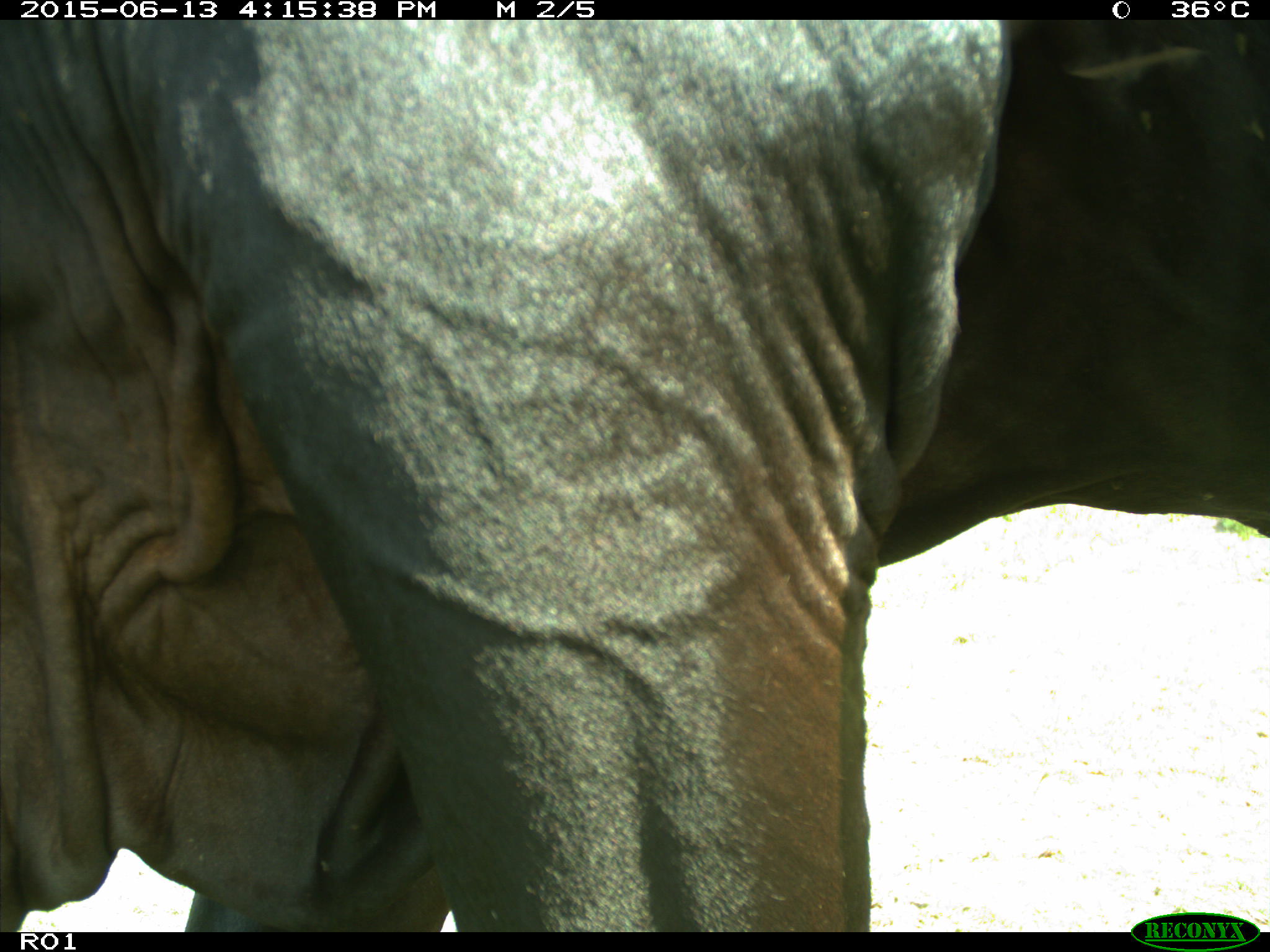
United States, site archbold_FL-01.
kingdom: Animalia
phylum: Chordata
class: Mammalia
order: Artiodactyla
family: Bovidae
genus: Bos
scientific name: Bos taurus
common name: domestic cow